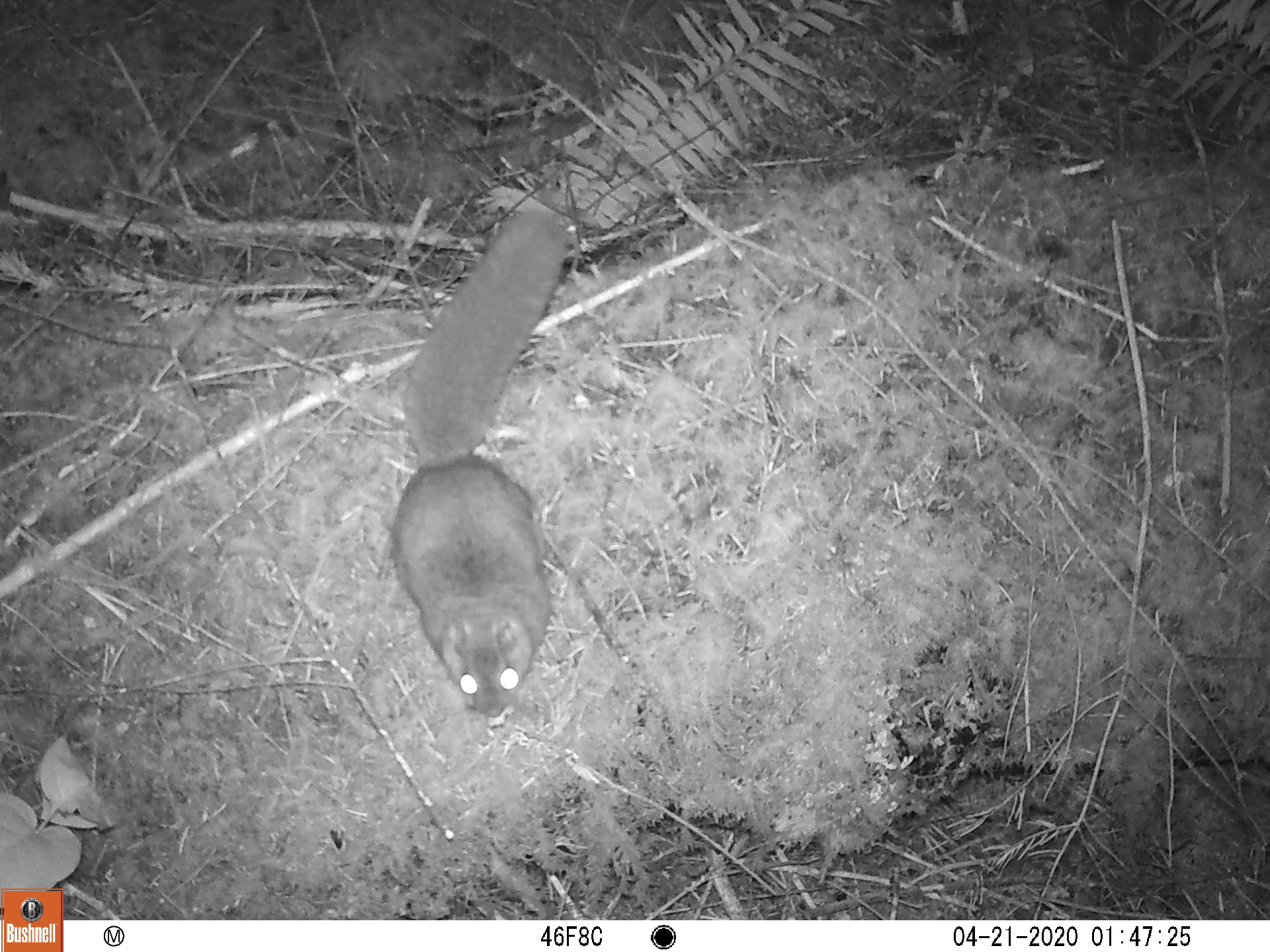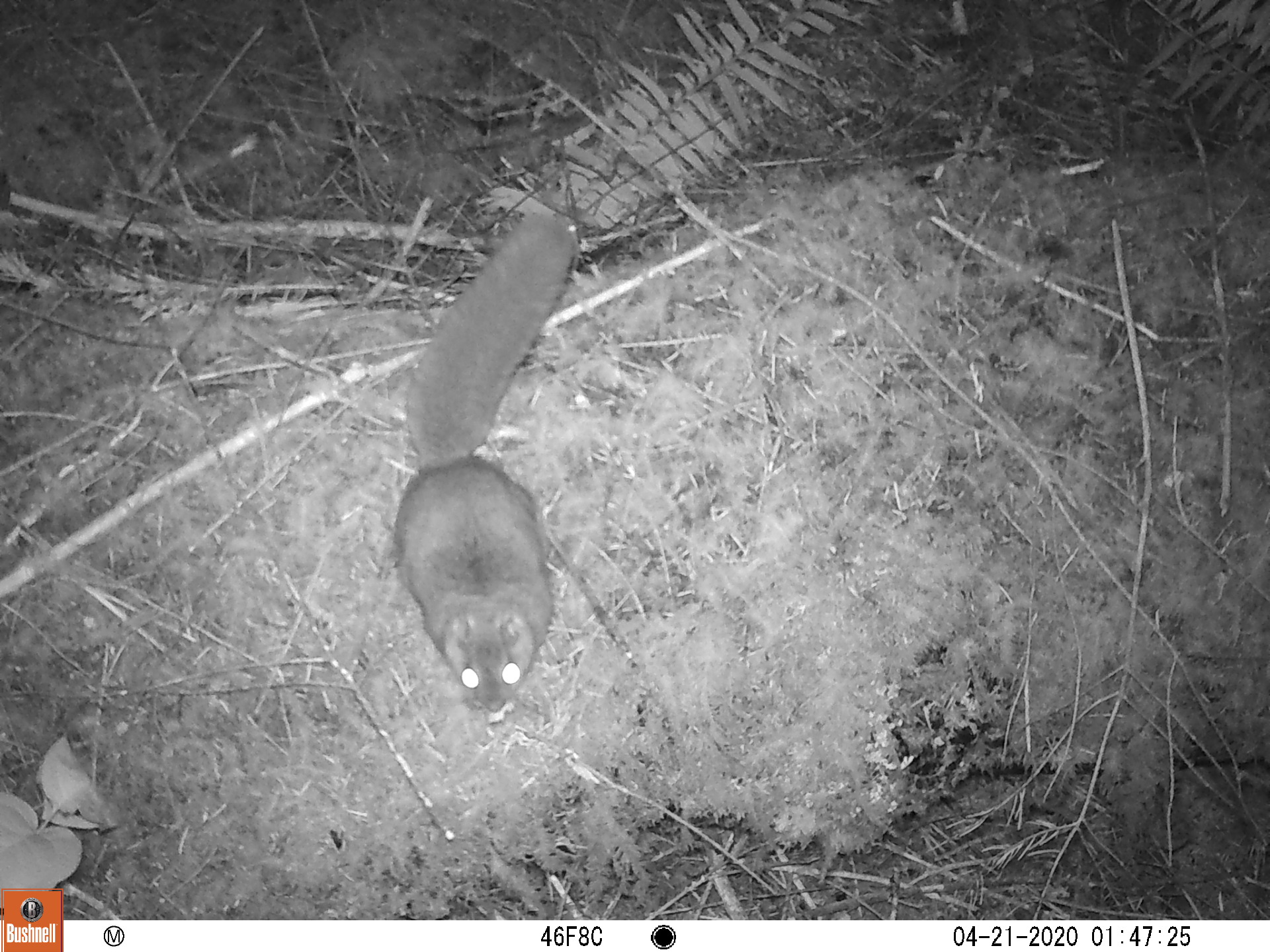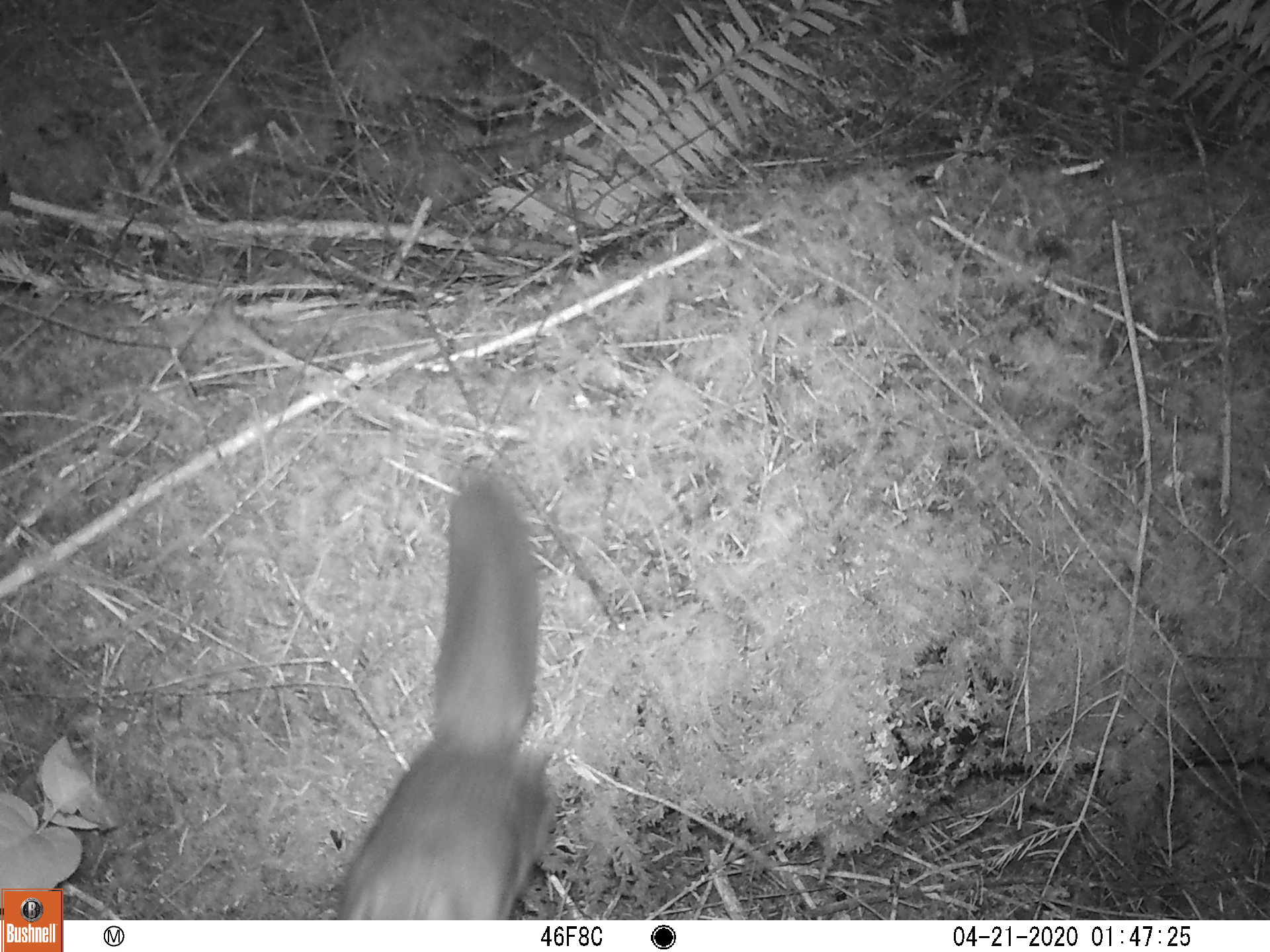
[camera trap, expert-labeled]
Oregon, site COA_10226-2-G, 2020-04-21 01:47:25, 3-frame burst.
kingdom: Animalia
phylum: Chordata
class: Mammalia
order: Rodentia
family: Sciuridae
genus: Glaucomys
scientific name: Glaucomys oregonensis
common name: humboldt's flying squirrel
Humboldt's flying squirrel (Glaucomys oregonensis).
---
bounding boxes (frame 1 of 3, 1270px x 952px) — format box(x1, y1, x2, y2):
humboldt's flying squirrel: box(373, 198, 588, 738)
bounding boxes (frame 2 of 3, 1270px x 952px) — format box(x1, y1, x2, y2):
humboldt's flying squirrel: box(382, 205, 587, 729)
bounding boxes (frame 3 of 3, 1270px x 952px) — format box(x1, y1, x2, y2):
humboldt's flying squirrel: box(318, 457, 578, 914)